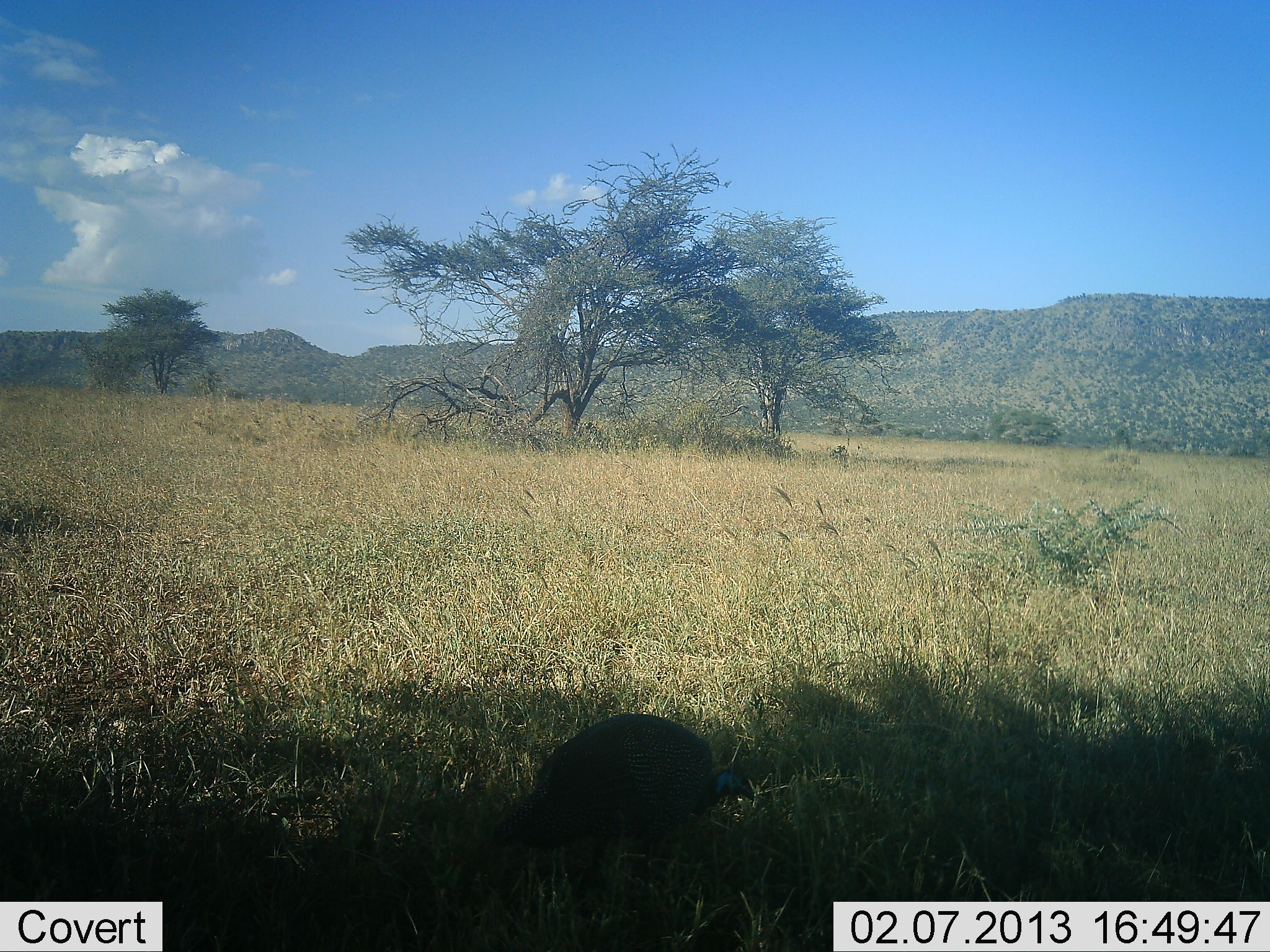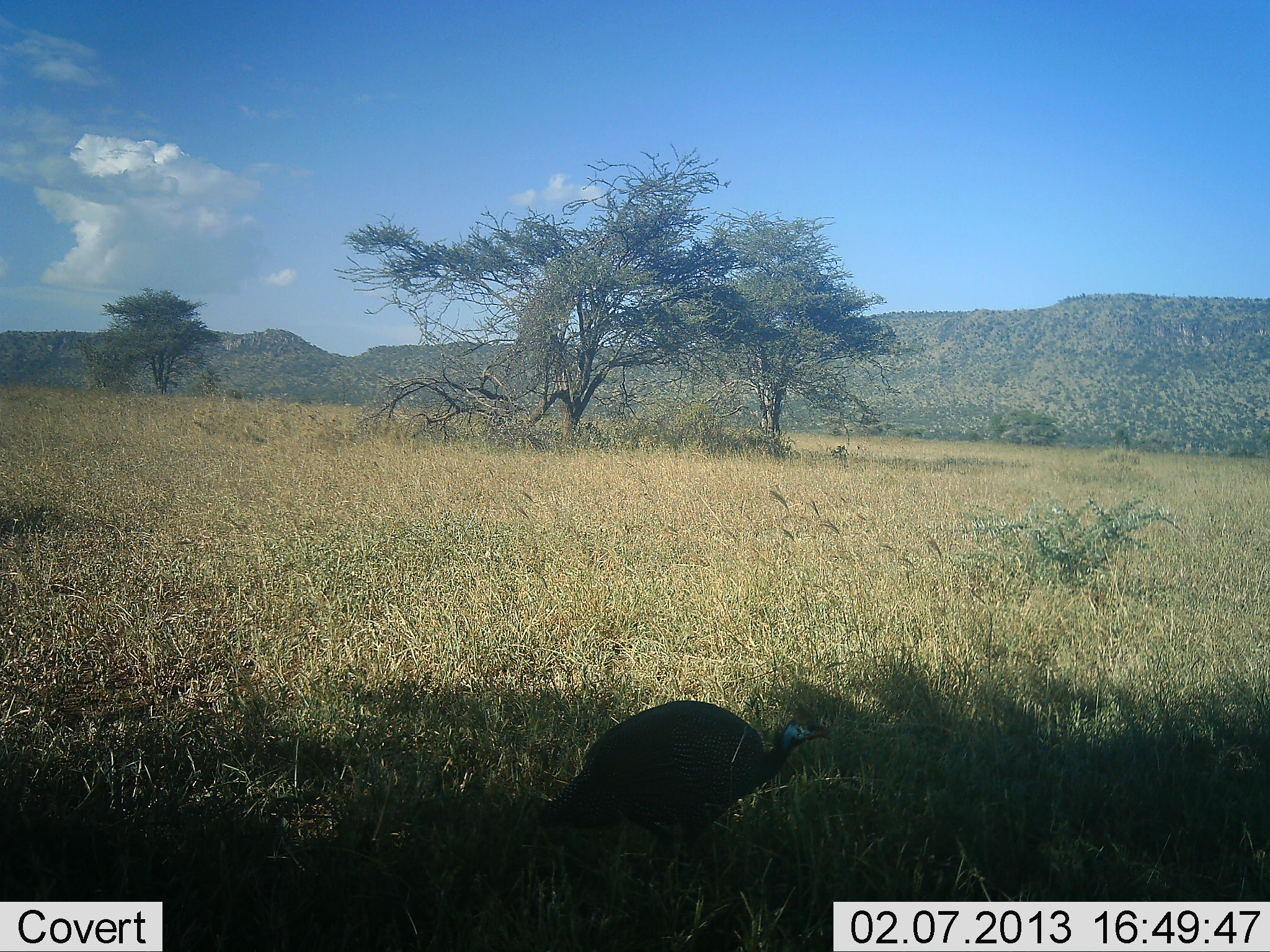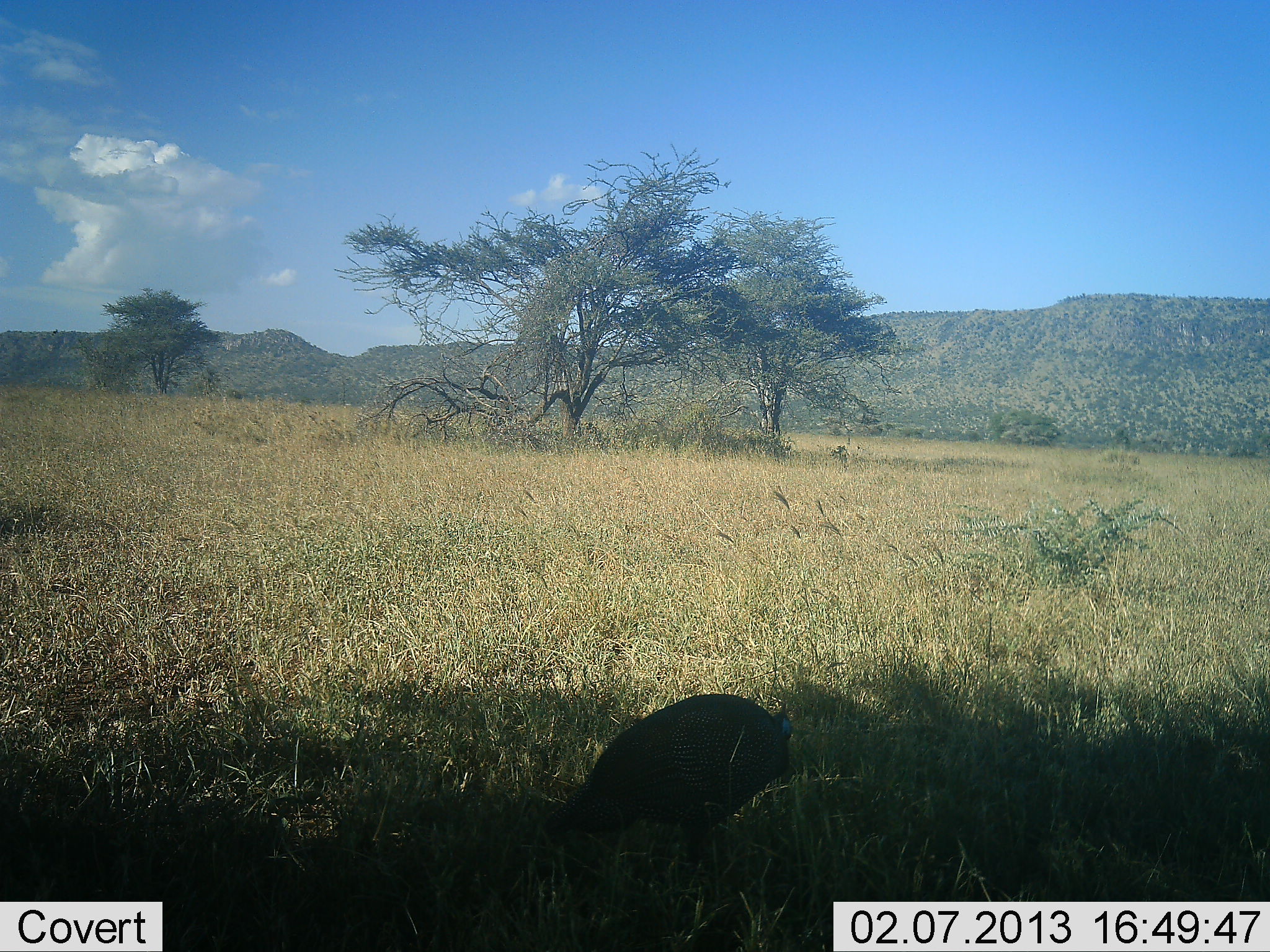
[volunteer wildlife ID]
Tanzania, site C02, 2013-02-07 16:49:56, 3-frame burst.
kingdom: Animalia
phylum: Chordata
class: Aves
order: Galliformes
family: Numididae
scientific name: Numididae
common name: guinea fowl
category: guineafowl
Guineafowl (guinea fowl) (Numididae), count 1. Behavior (volunteer vote fractions): standing 7%, resting 0%, moving 93%, interacting 0%. Young present (vote fraction): 0%. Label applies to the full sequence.